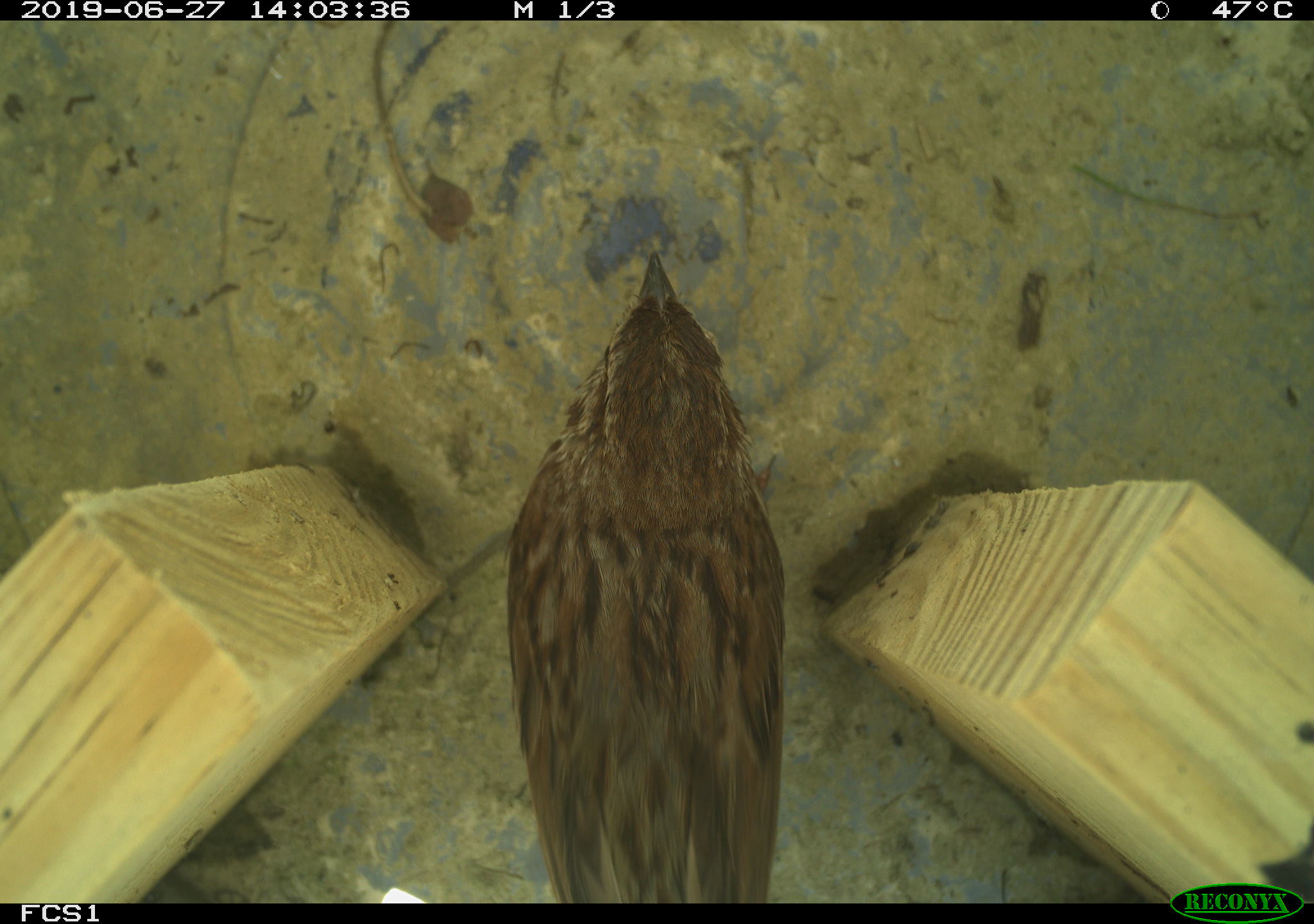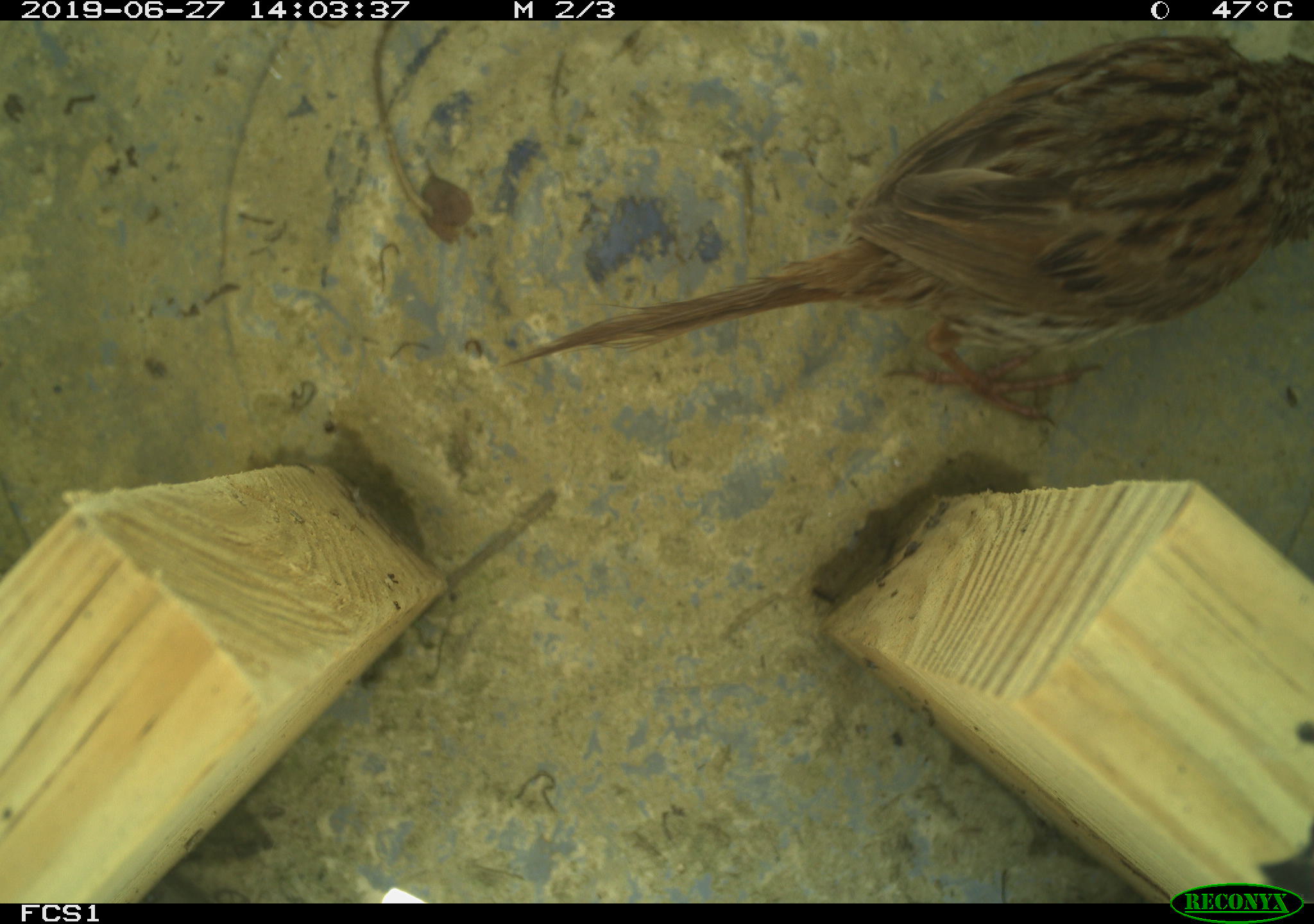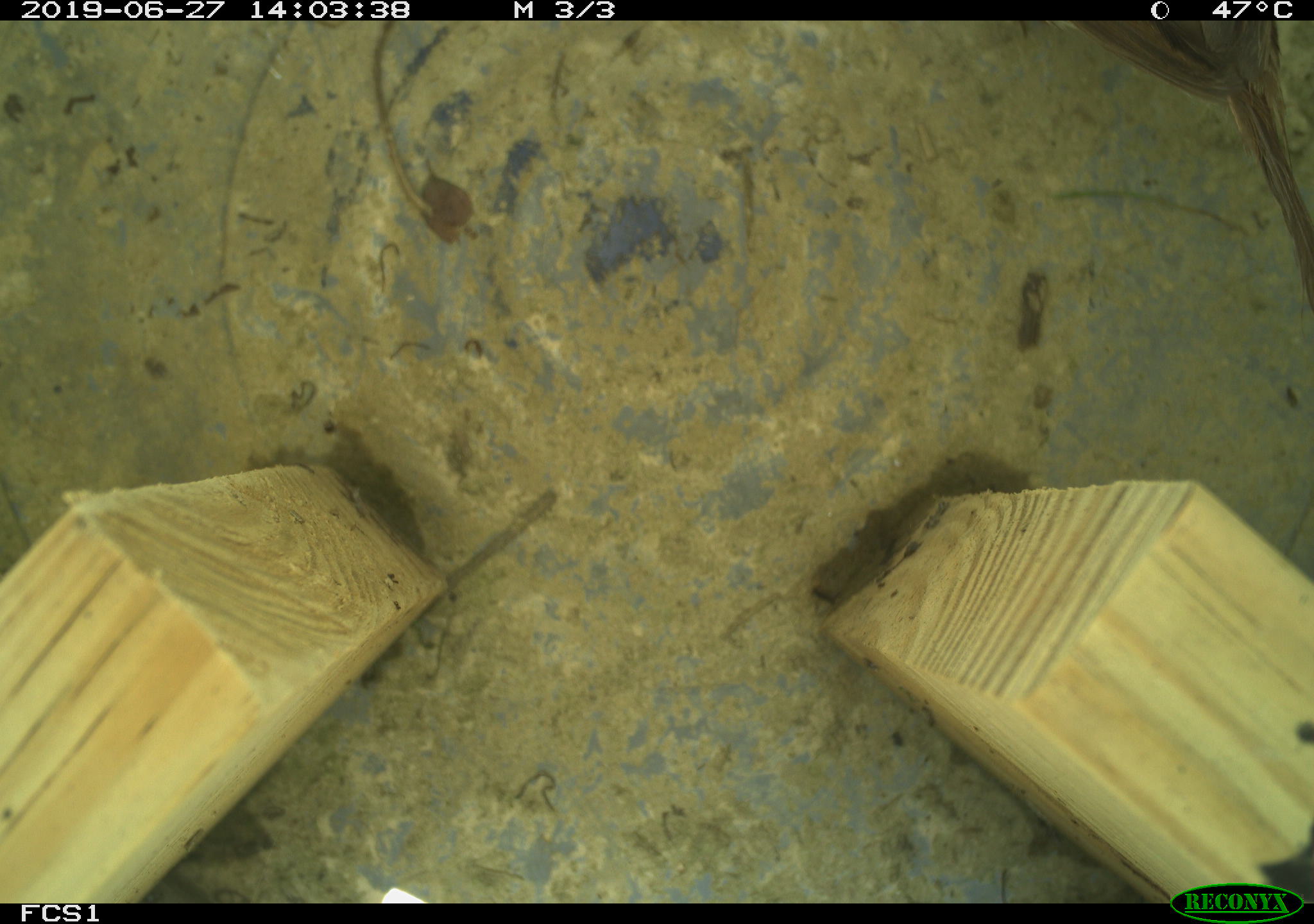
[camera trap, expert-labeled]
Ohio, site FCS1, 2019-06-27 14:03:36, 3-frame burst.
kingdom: Animalia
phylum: Chordata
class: Aves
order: Passeriformes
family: Passerellidae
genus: Melospiza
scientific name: Melospiza melodia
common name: song sparrow